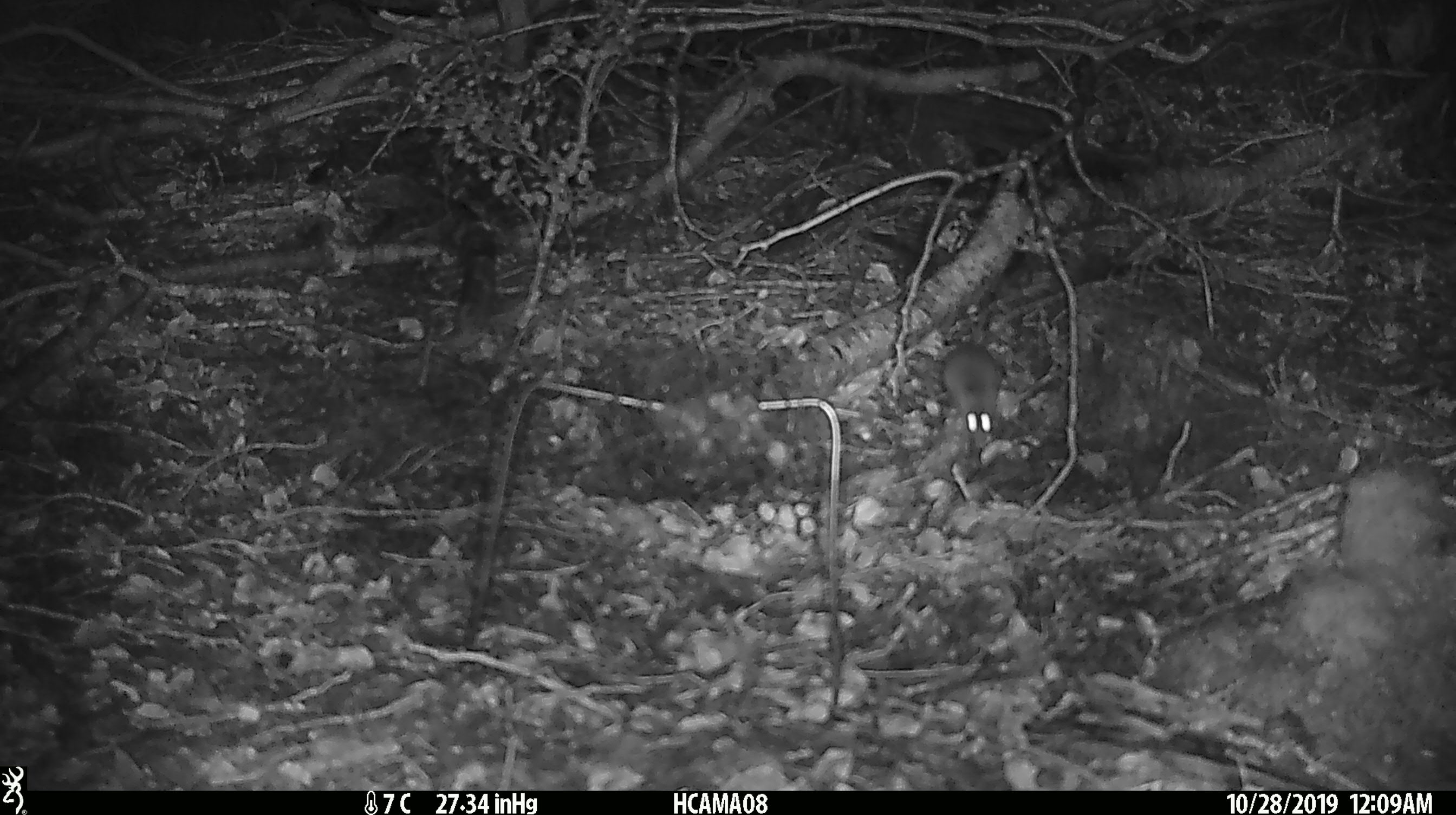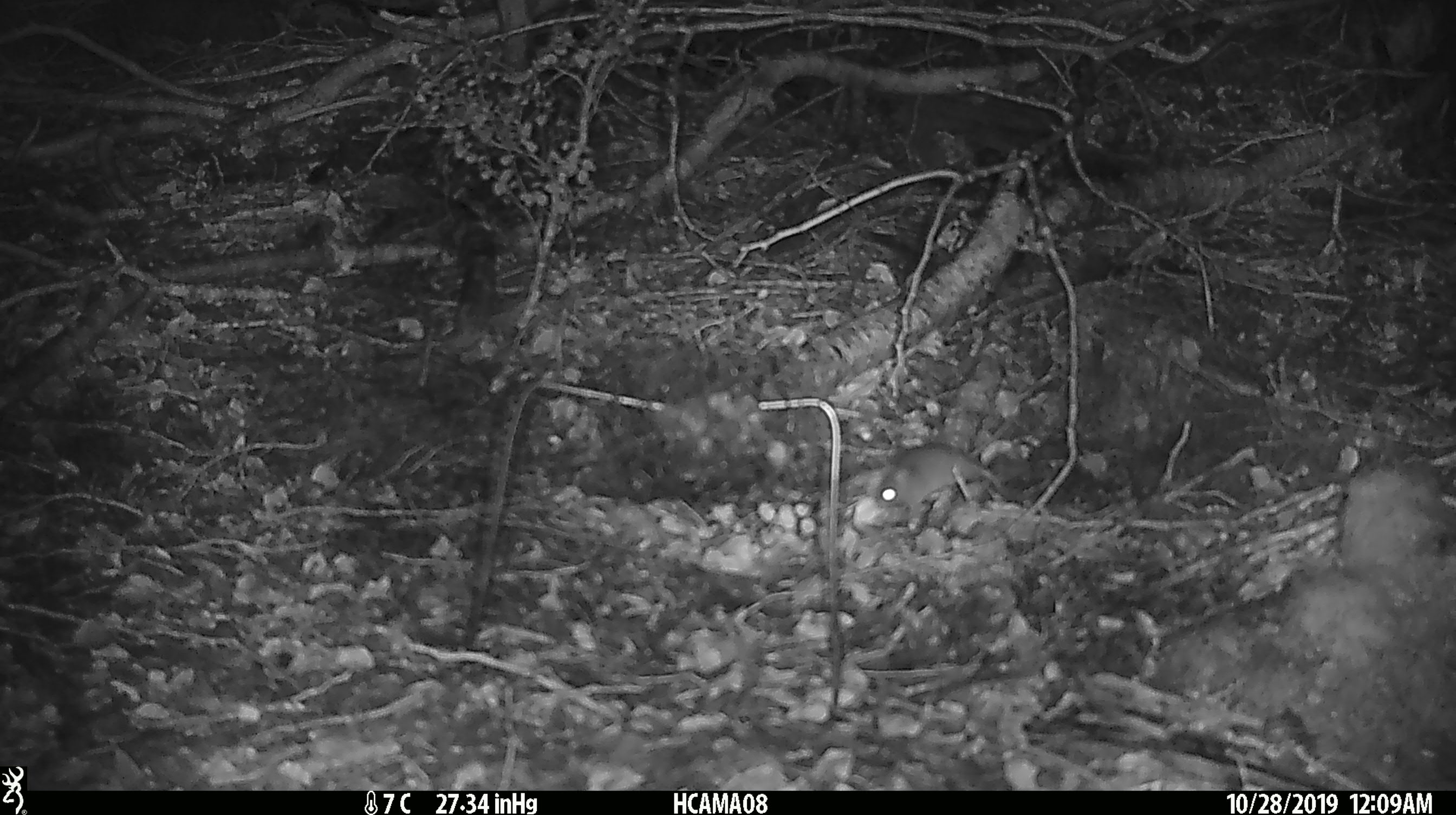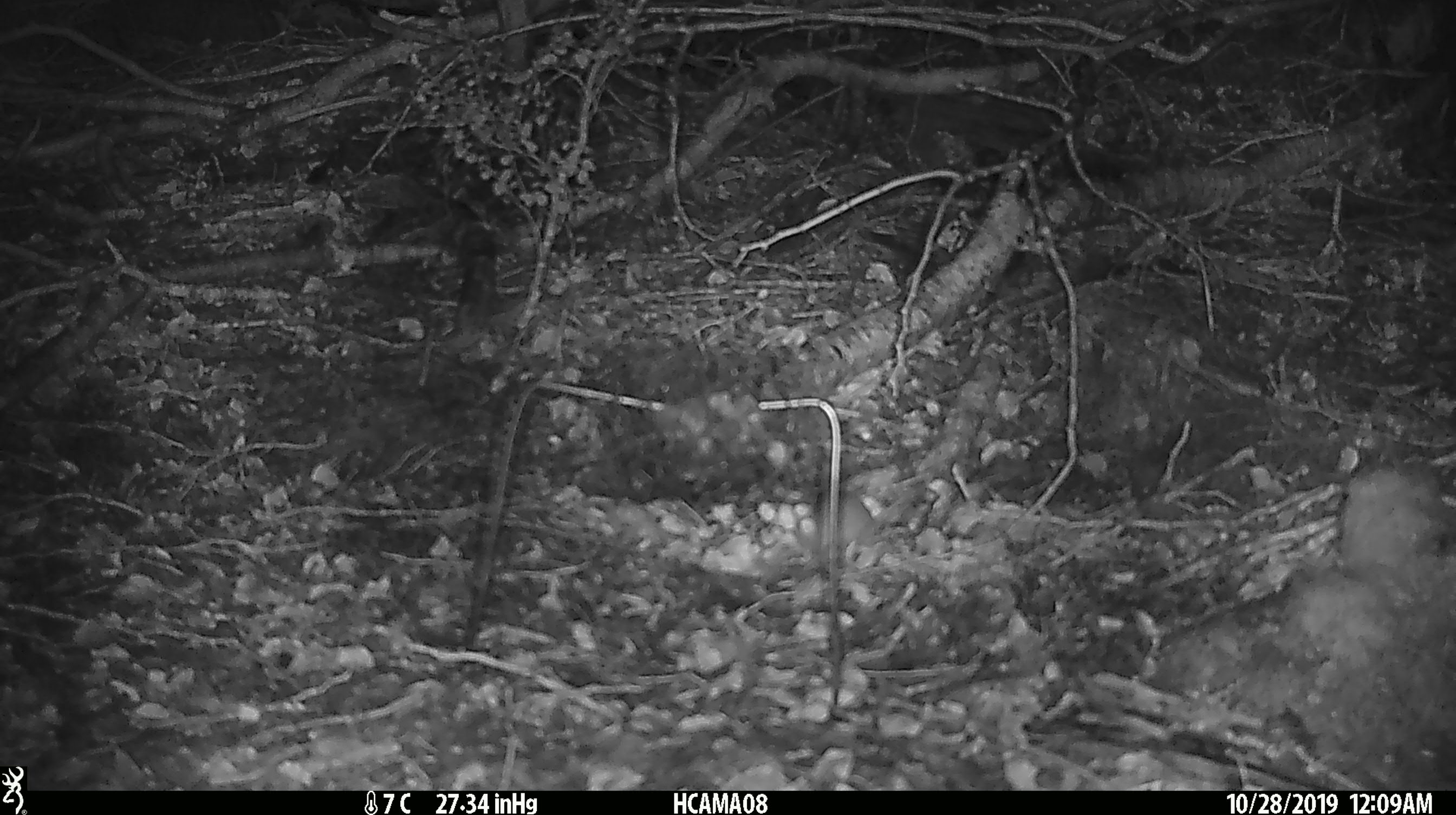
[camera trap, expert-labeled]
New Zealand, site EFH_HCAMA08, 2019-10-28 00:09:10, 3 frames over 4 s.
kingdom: Animalia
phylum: Chordata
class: Mammalia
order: Rodentia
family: Muridae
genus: Mus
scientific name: Mus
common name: mouse